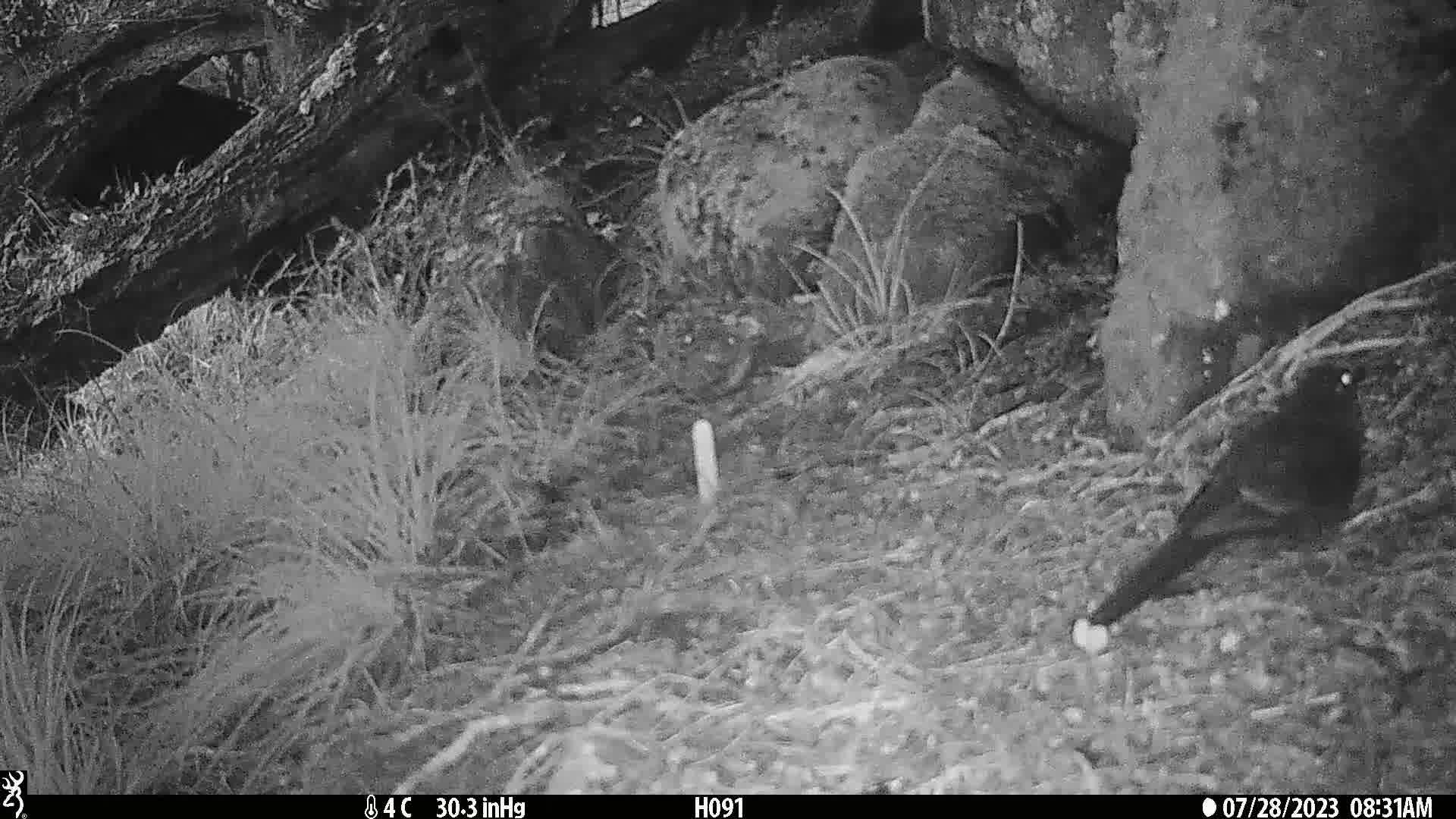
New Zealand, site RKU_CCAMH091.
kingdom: Animalia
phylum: Chordata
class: Aves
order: Passeriformes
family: Turdidae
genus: Turdus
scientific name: Turdus merula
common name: eurasian blackbird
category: blackbird